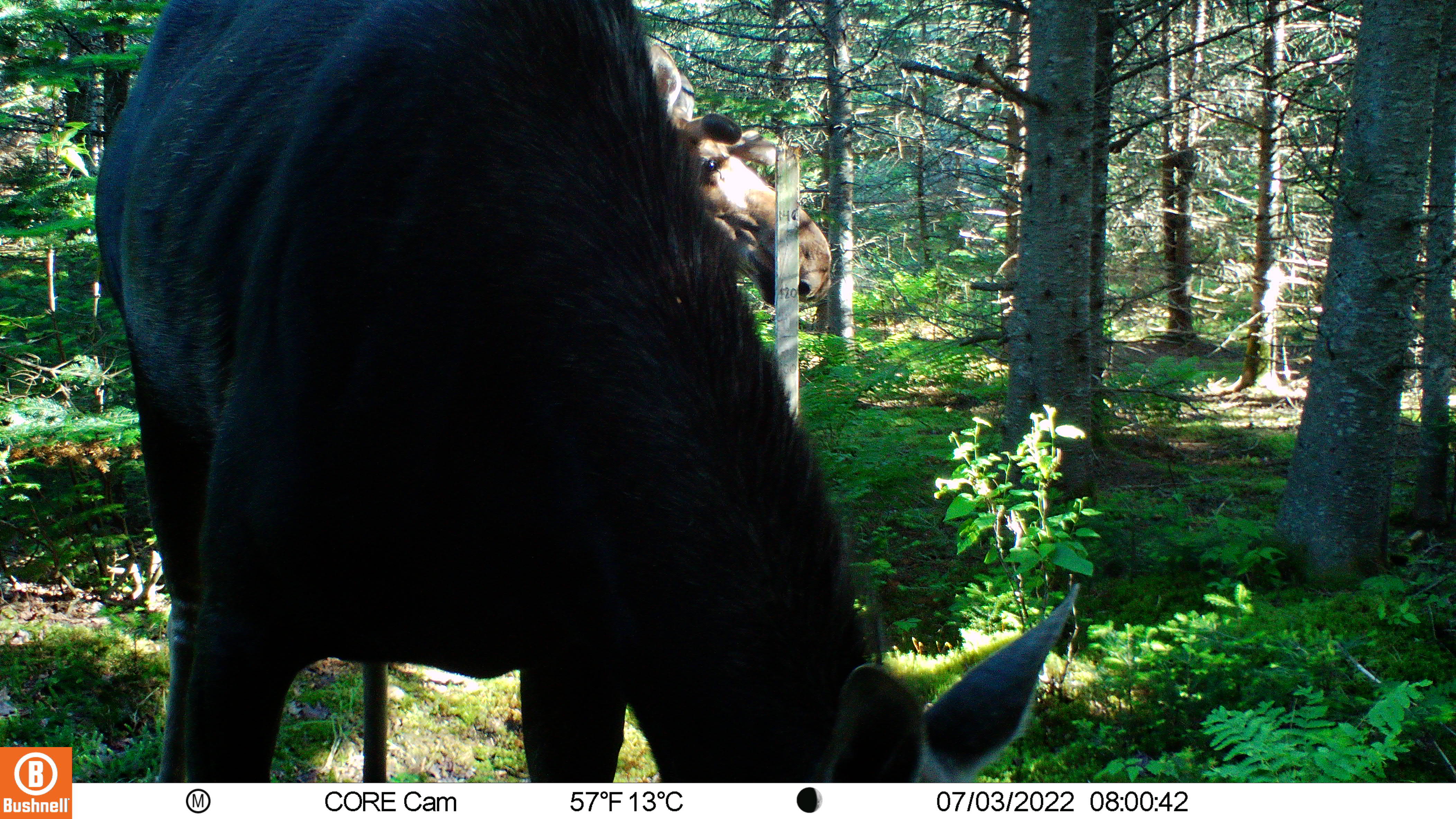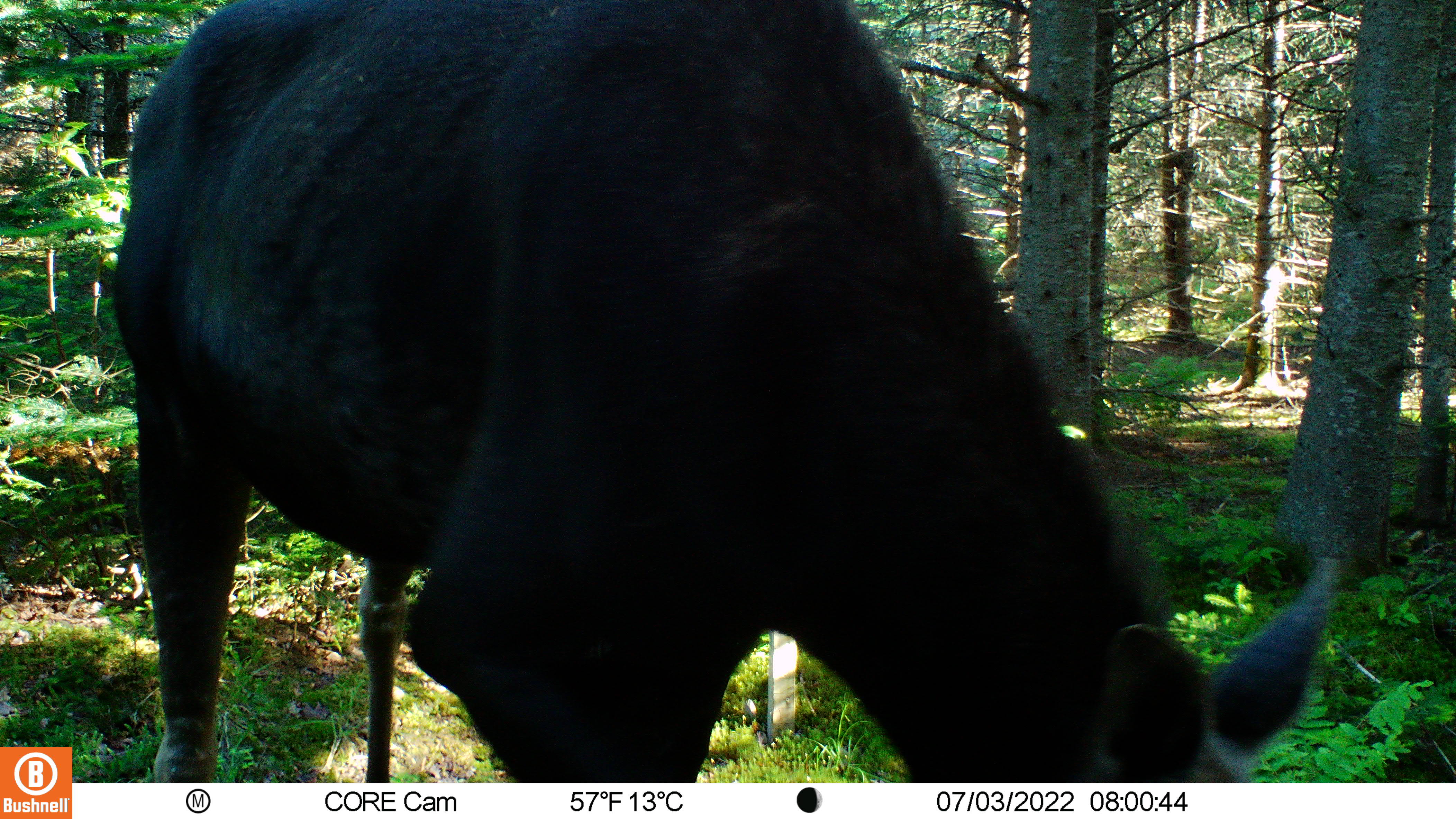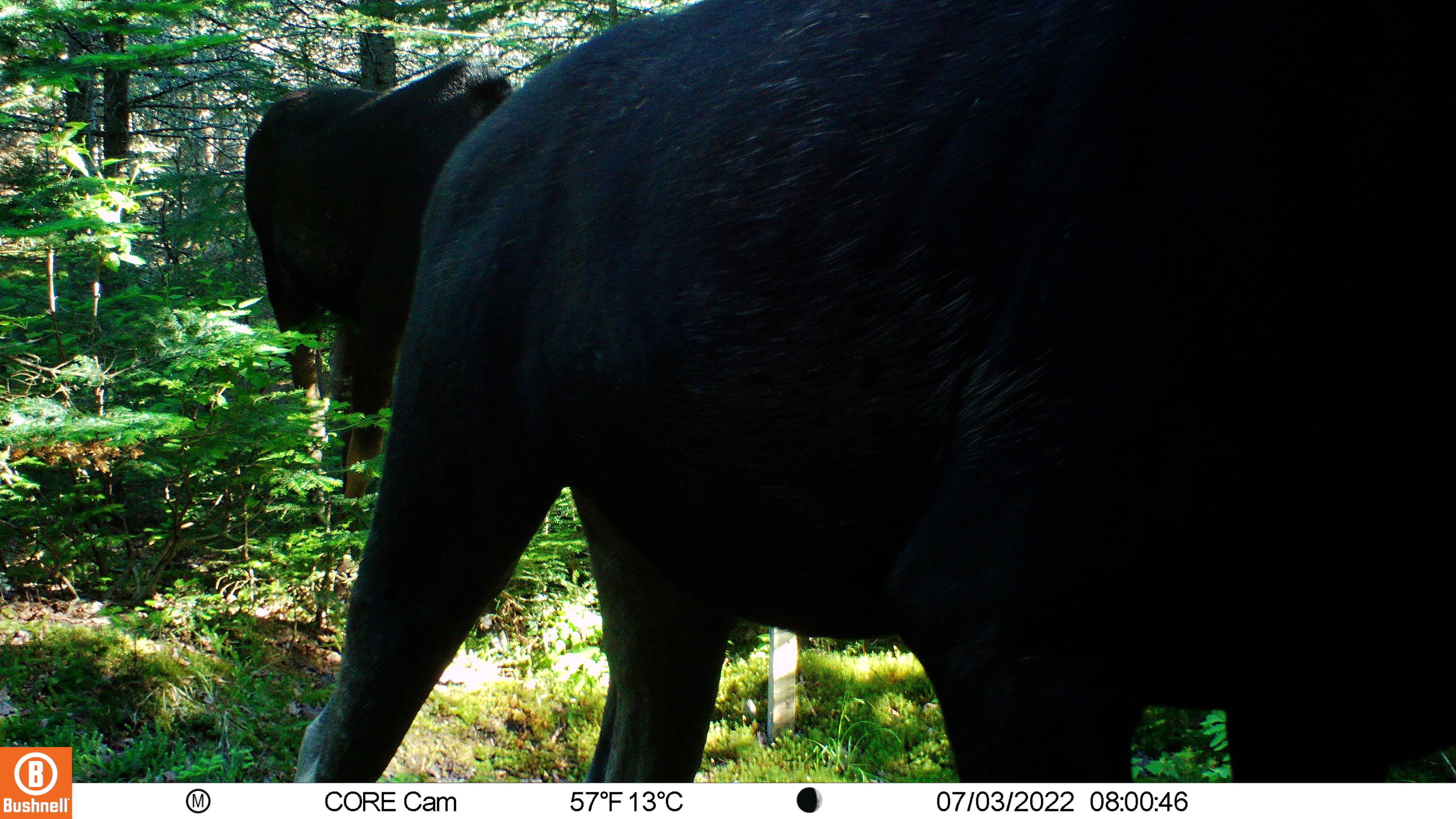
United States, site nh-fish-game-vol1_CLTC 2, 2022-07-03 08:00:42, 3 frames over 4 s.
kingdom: Animalia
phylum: Chordata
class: Mammalia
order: Artiodactyla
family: Cervidae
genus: Alces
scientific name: Alces alces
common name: moose